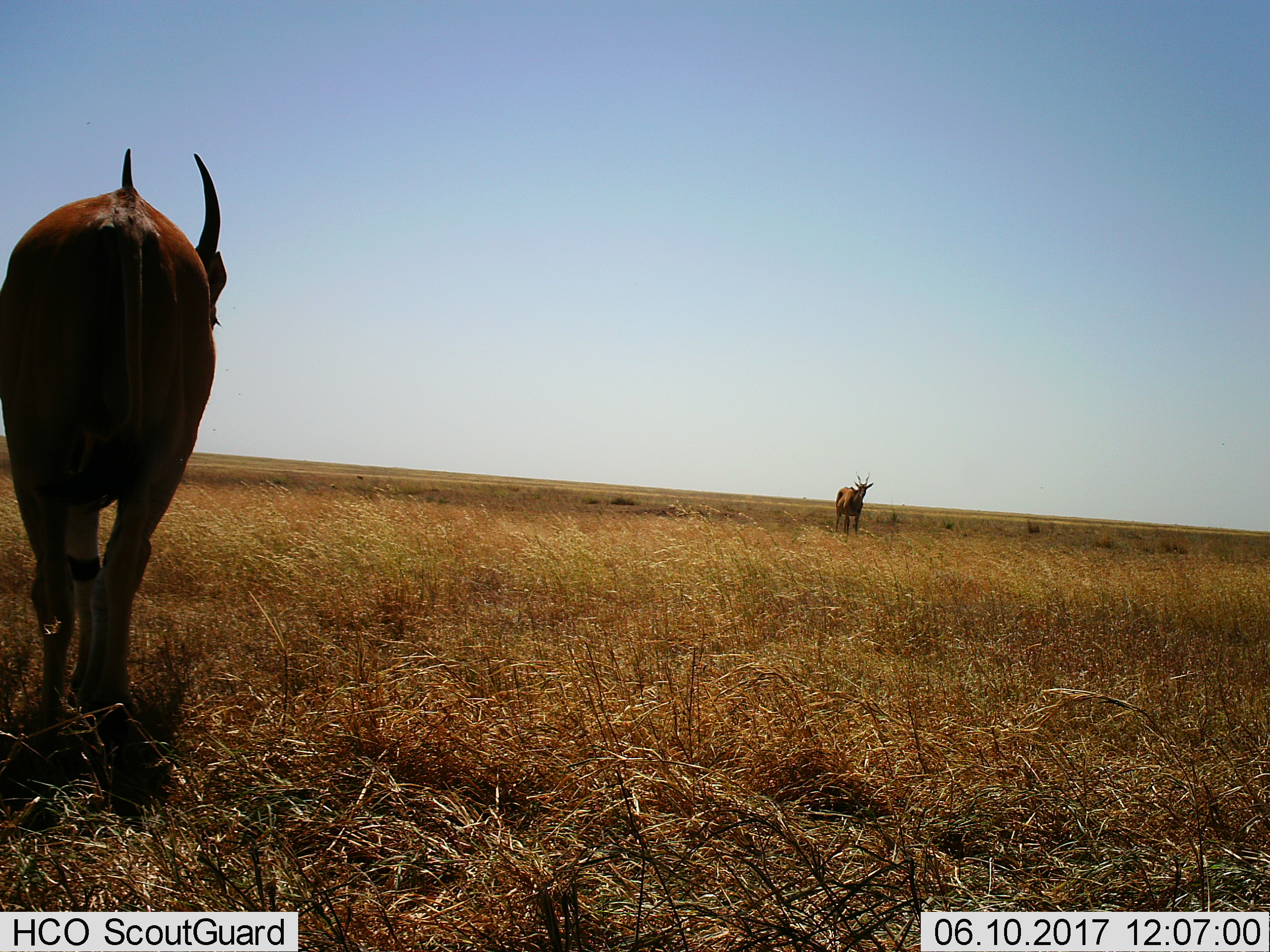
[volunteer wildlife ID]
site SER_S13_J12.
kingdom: Animalia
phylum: Chordata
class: Mammalia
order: Artiodactyla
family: Bovidae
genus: Tragelaphus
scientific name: Tragelaphus oryx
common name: eland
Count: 2.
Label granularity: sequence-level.